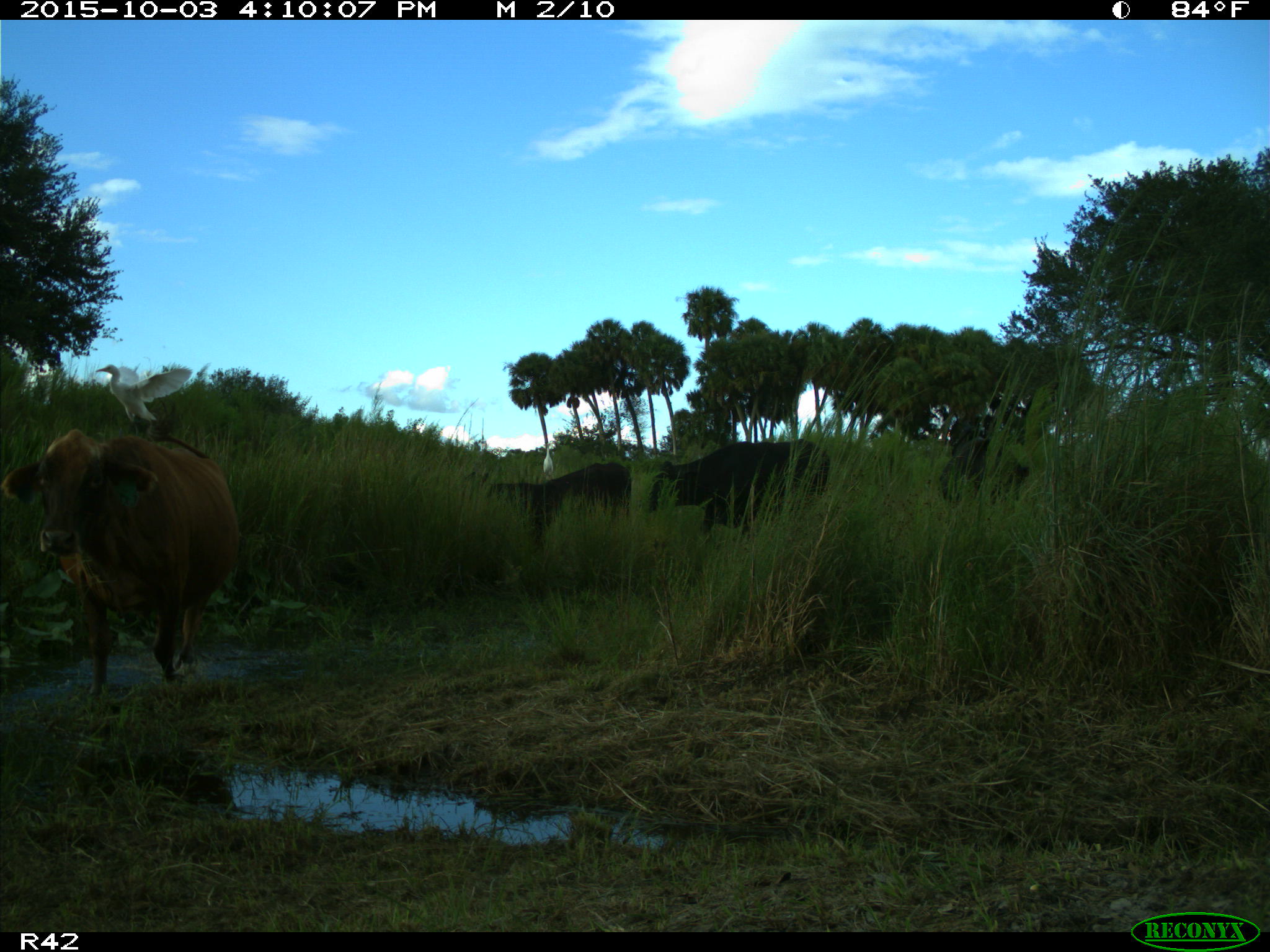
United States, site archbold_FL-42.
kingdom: Animalia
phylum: Chordata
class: Mammalia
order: Artiodactyla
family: Bovidae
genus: Bos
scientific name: Bos taurus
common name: domestic cow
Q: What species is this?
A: Bos taurus (domestic cow).